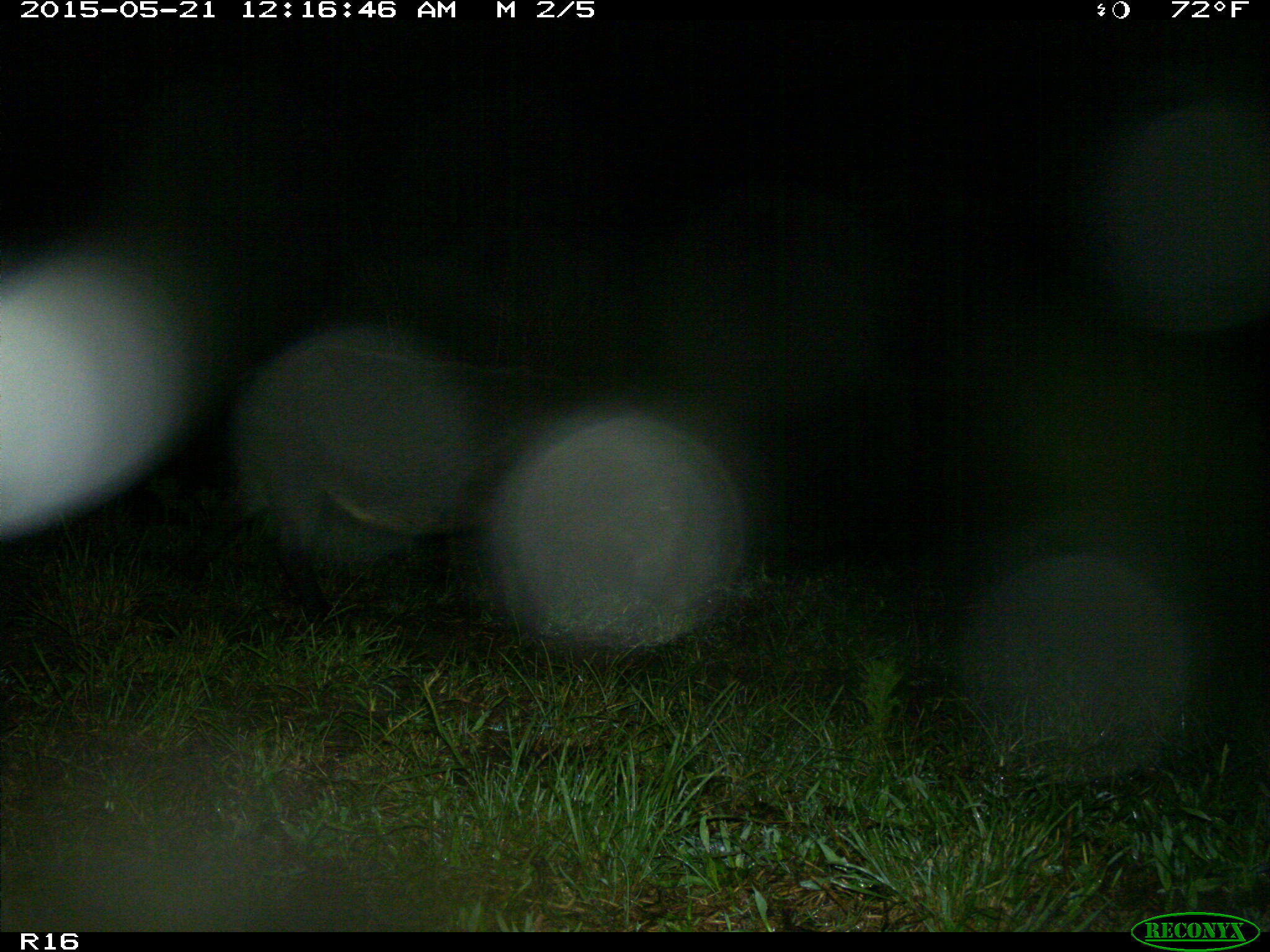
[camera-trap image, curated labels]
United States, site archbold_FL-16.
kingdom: Animalia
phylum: Chordata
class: Mammalia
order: Artiodactyla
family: Suidae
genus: Sus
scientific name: Sus scrofa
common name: wild boar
Sus scrofa (wild boar).